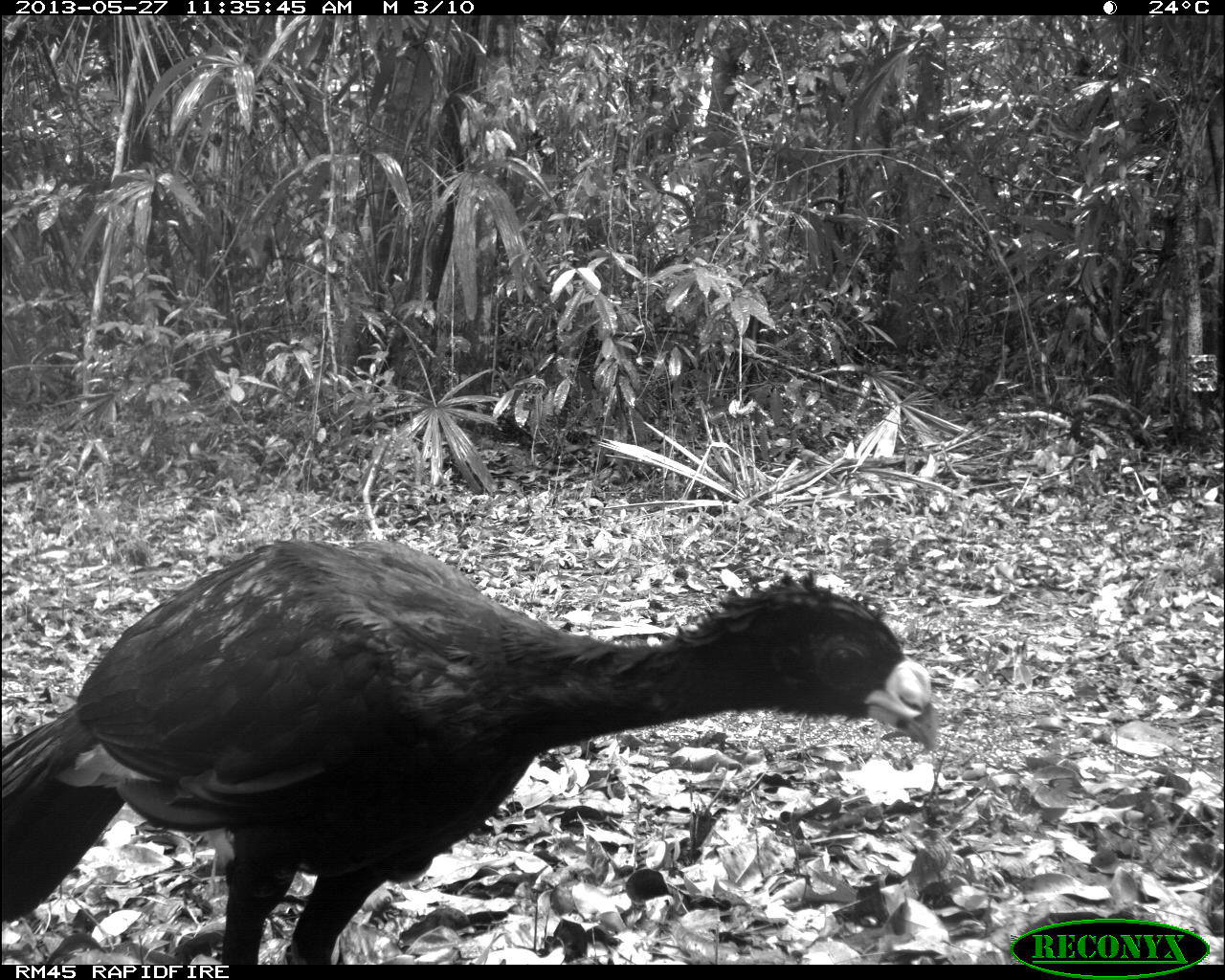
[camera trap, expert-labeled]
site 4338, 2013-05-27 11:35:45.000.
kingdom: Animalia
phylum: Chordata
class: Aves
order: Galliformes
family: Cracidae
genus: Crax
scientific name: Crax rubra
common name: great curassow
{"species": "Crax rubra (great curassow)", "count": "1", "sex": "male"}